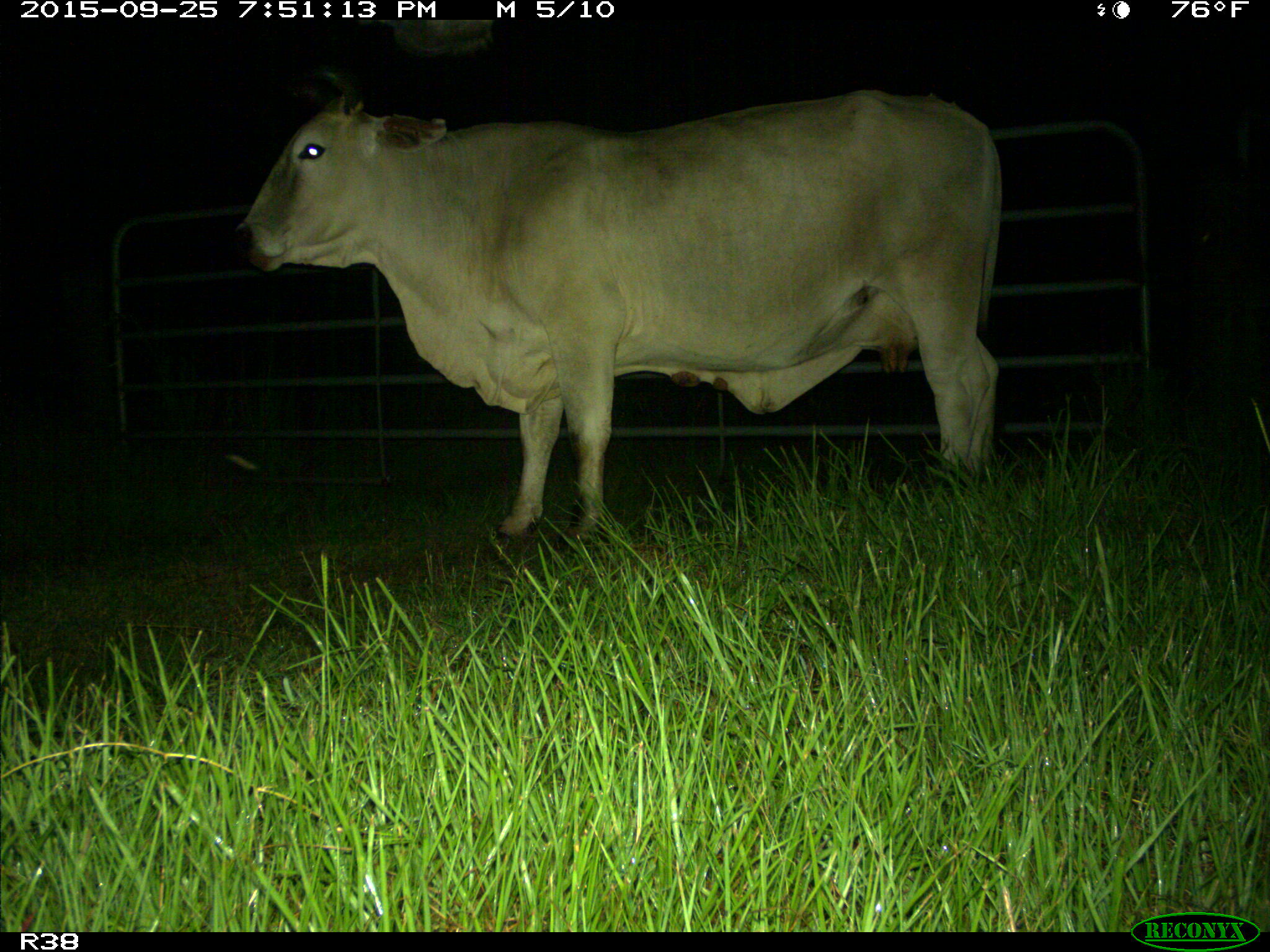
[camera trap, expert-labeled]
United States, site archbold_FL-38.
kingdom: Animalia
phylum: Chordata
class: Mammalia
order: Artiodactyla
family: Bovidae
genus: Bos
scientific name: Bos taurus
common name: domestic cow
Bos taurus (domestic cow).